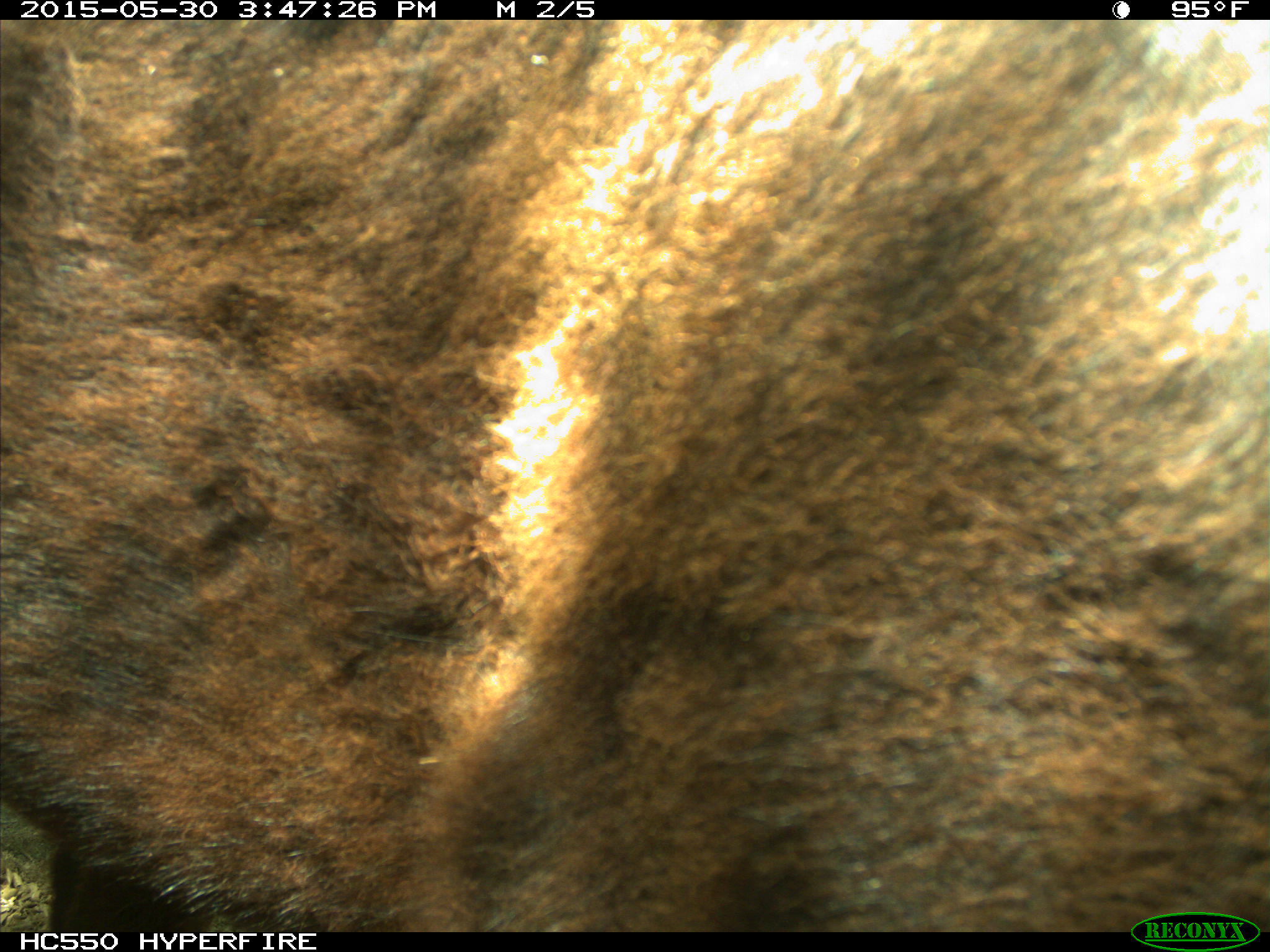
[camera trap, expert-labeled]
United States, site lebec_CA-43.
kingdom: Animalia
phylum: Chordata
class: Mammalia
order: Artiodactyla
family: Bovidae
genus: Bos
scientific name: Bos taurus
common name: domestic cow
Bos taurus (domestic cow).